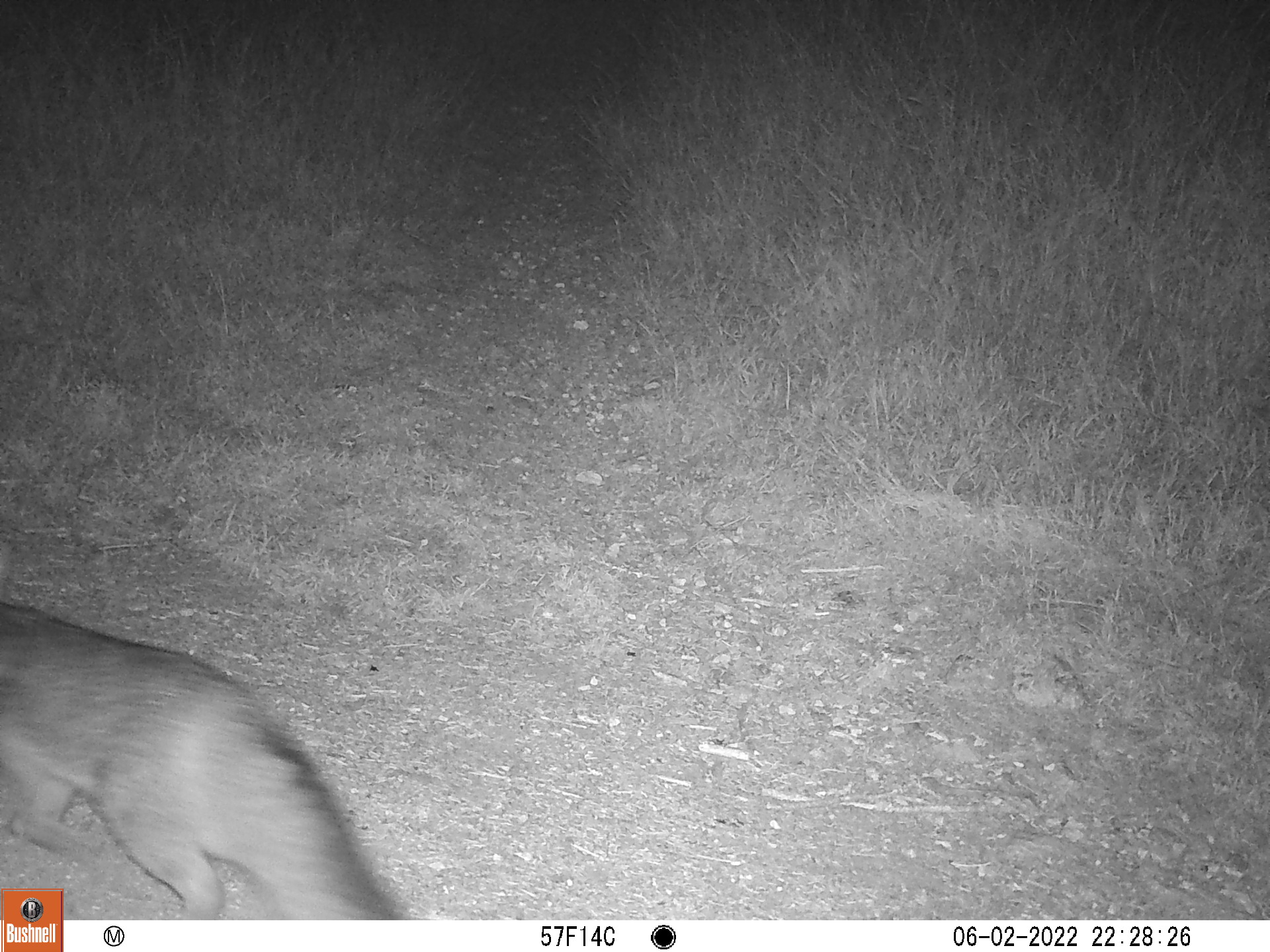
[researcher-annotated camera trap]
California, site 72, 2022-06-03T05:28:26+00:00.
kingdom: Animalia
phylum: Chordata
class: Mammalia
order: Carnivora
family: Canidae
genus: Urocyon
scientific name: Urocyon cinereoargenteus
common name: gray fox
Gray fox (Urocyon cinereoargenteus).